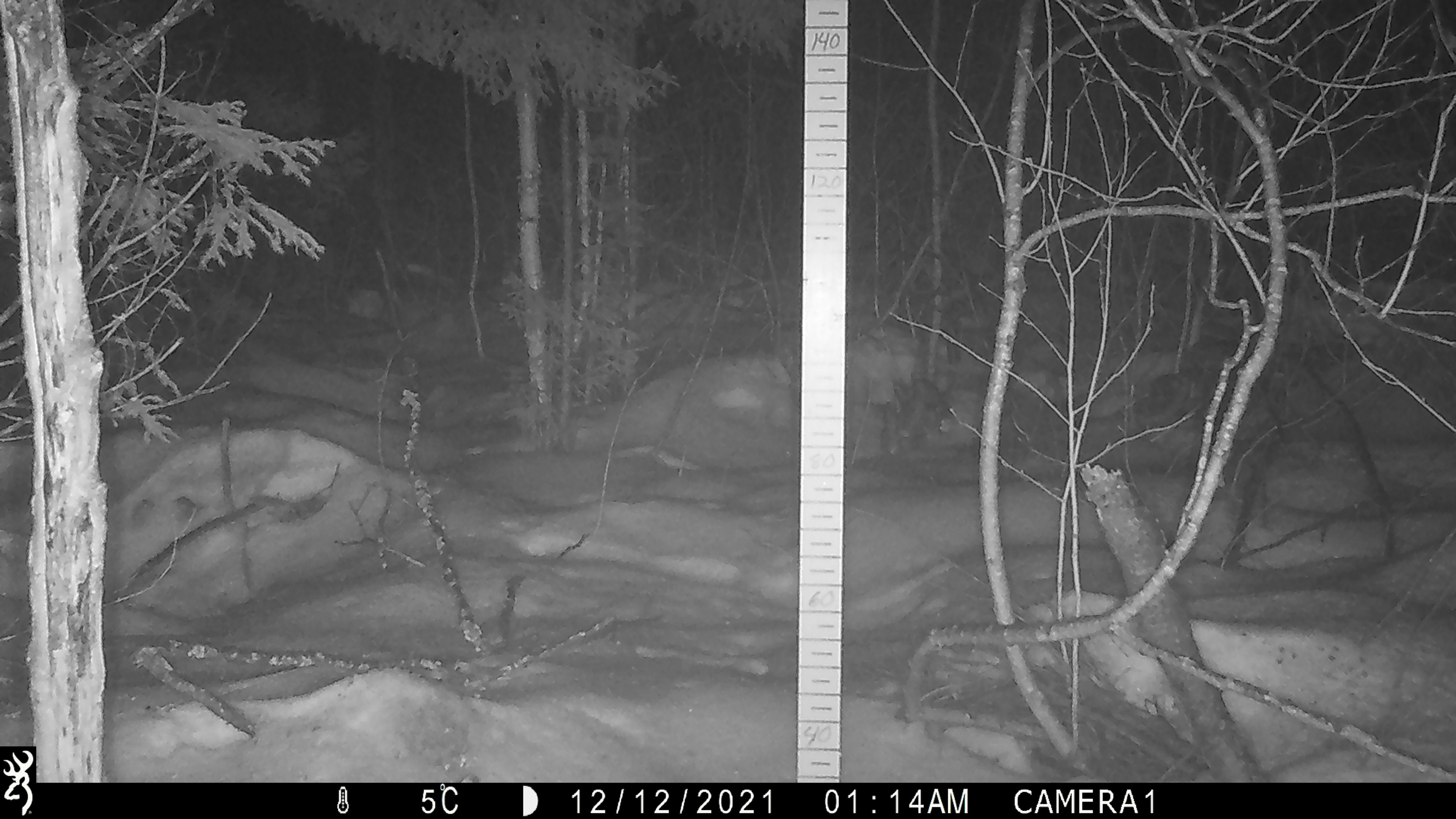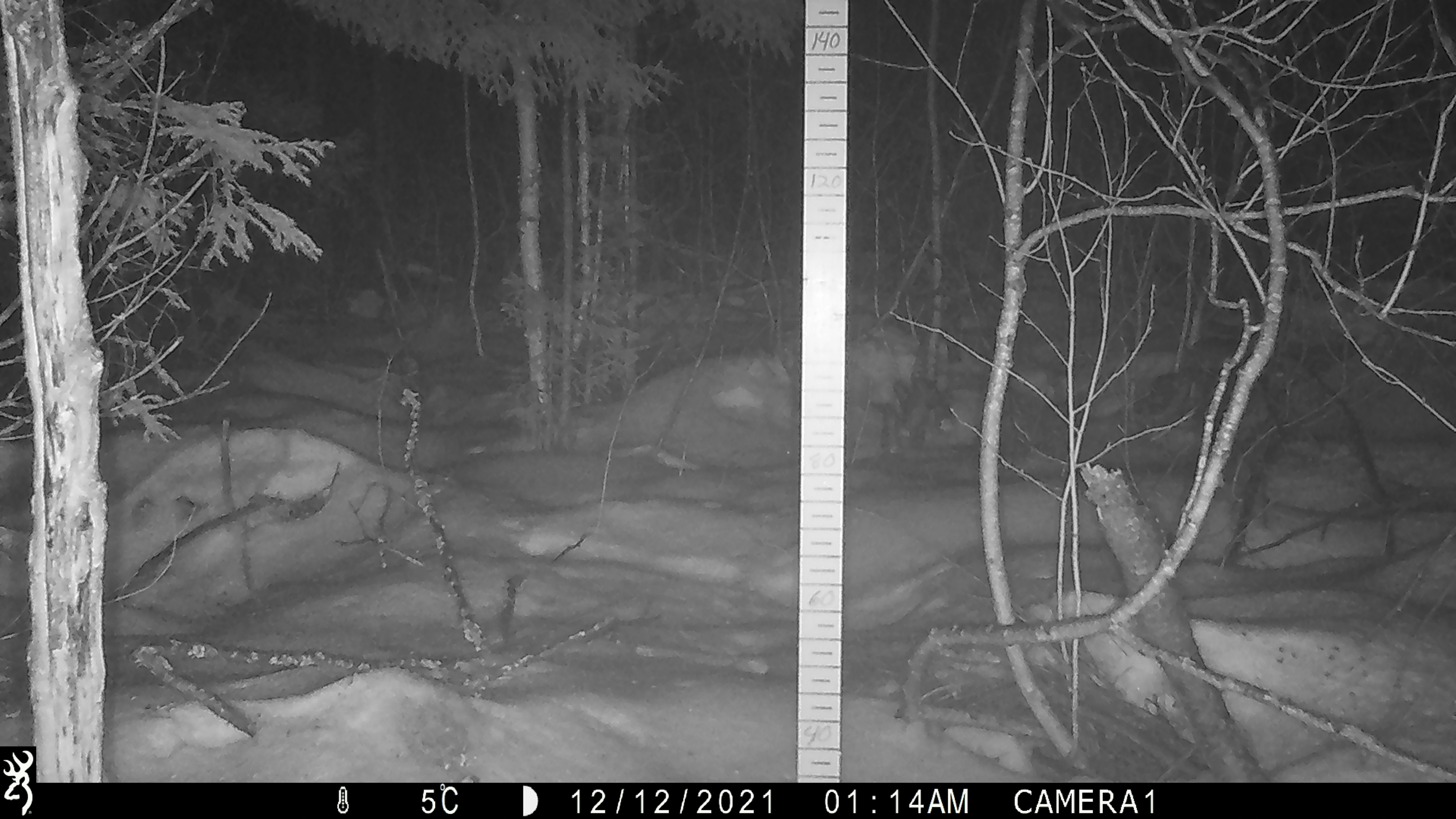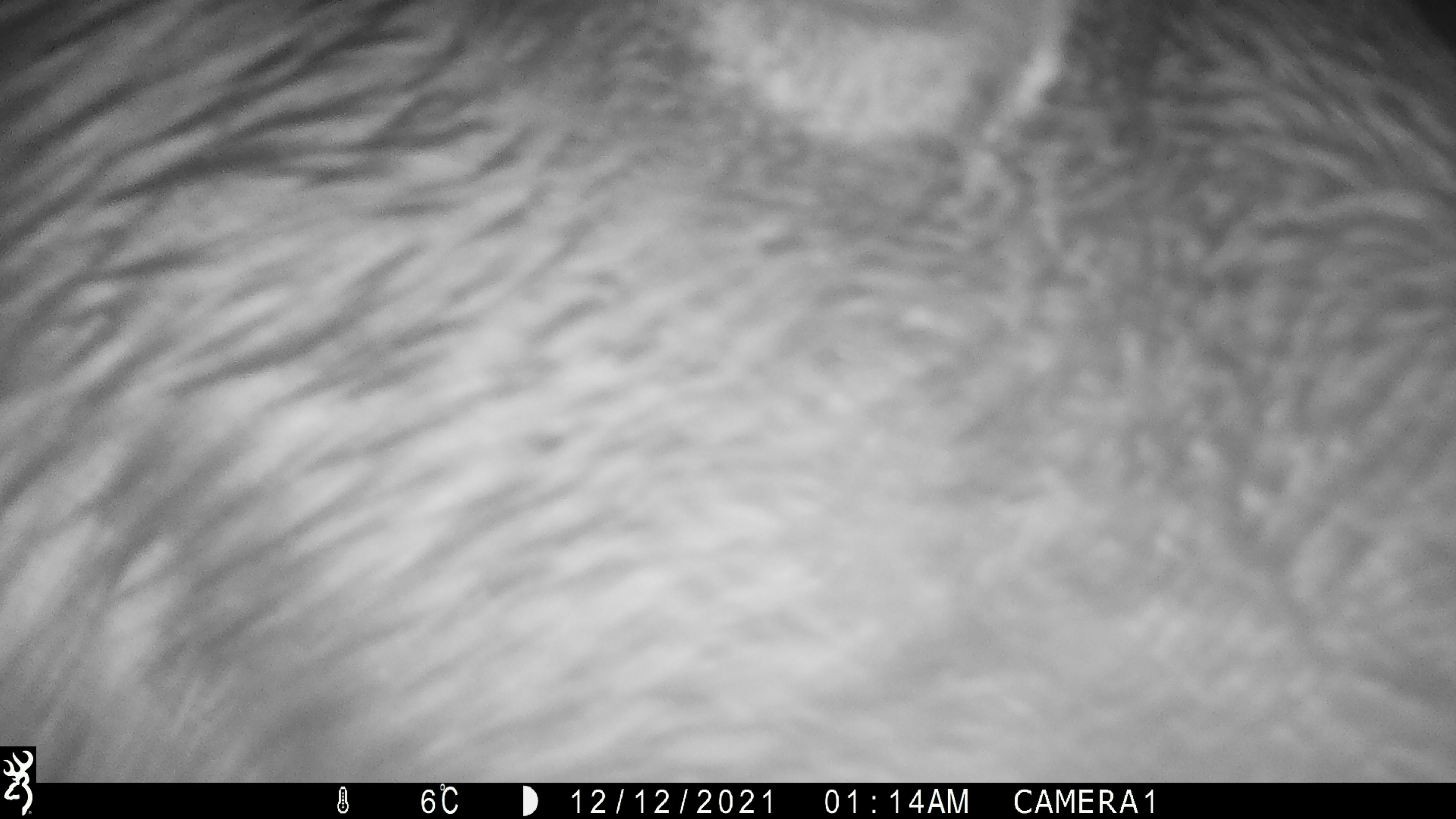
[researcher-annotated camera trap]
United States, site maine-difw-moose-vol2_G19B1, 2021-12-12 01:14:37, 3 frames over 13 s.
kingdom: Animalia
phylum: Chordata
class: Mammalia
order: Artiodactyla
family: Cervidae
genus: Alces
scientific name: Alces alces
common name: moose